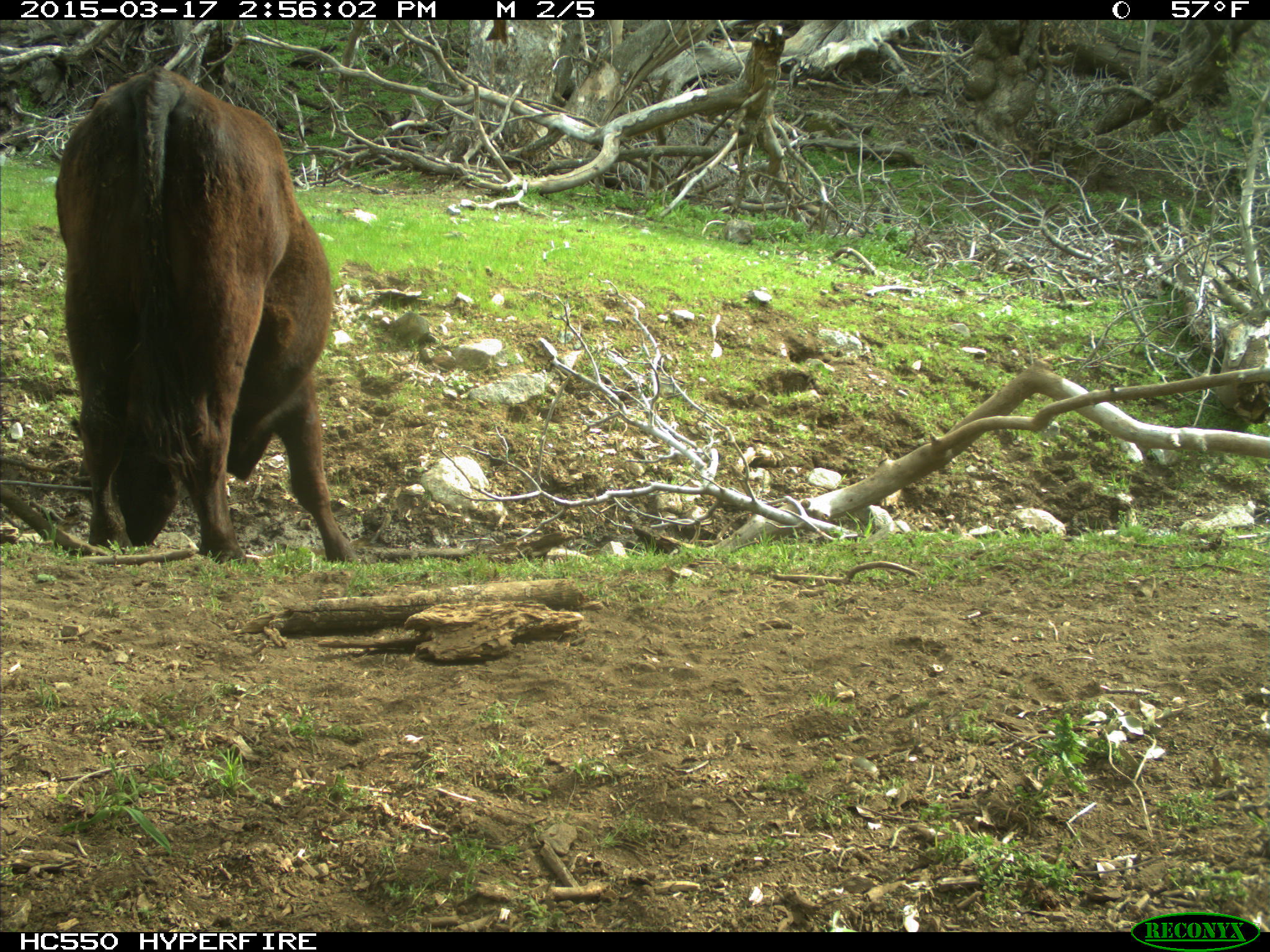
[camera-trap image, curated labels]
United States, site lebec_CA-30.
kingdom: Animalia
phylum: Chordata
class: Mammalia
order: Artiodactyla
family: Bovidae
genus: Bos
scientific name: Bos taurus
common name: domestic cow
Bos taurus (domestic cow).